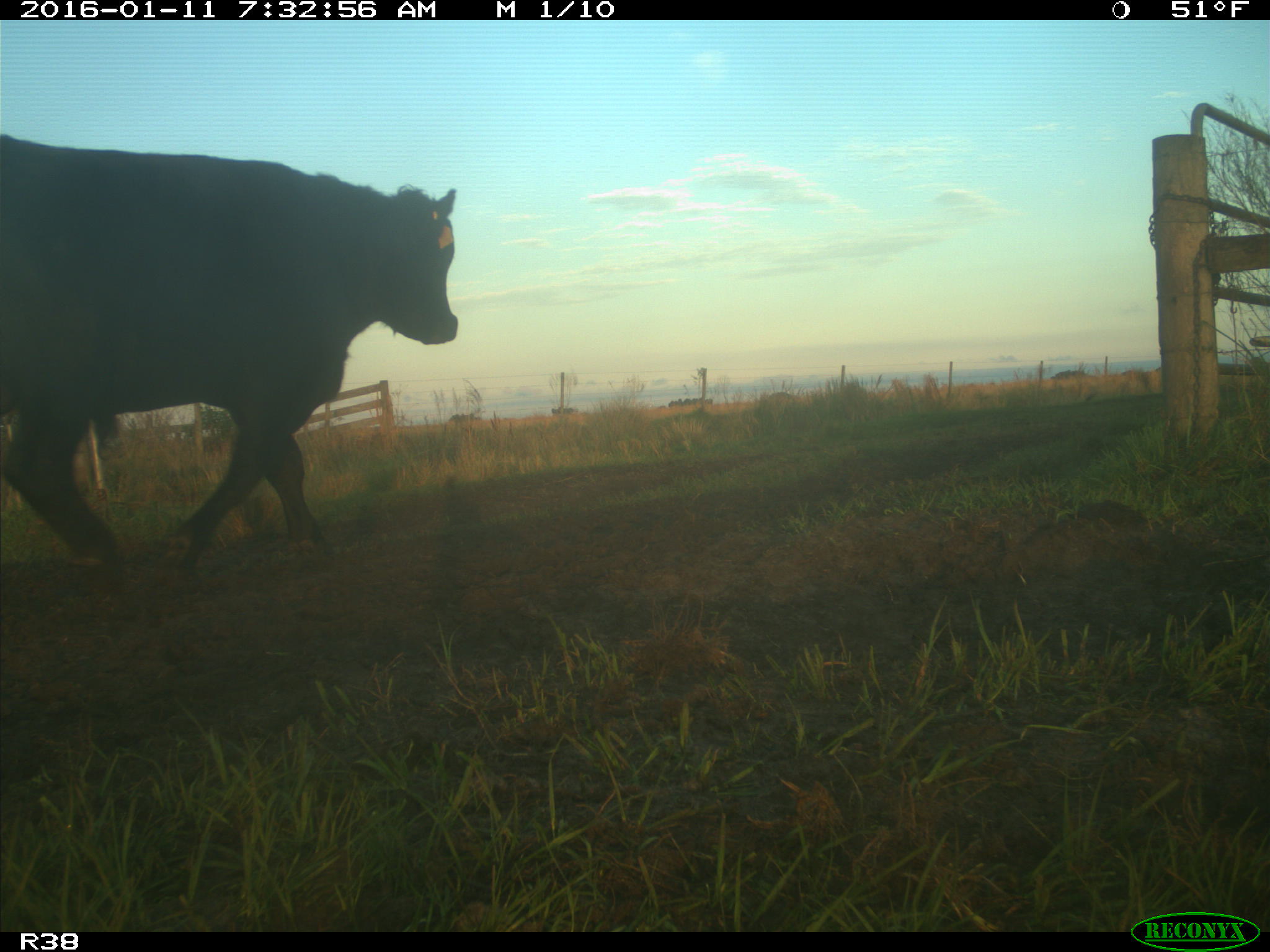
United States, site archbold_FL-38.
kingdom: Animalia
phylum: Chordata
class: Mammalia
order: Artiodactyla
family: Bovidae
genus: Bos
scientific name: Bos taurus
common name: domestic cow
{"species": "Bos taurus (domestic cow)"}